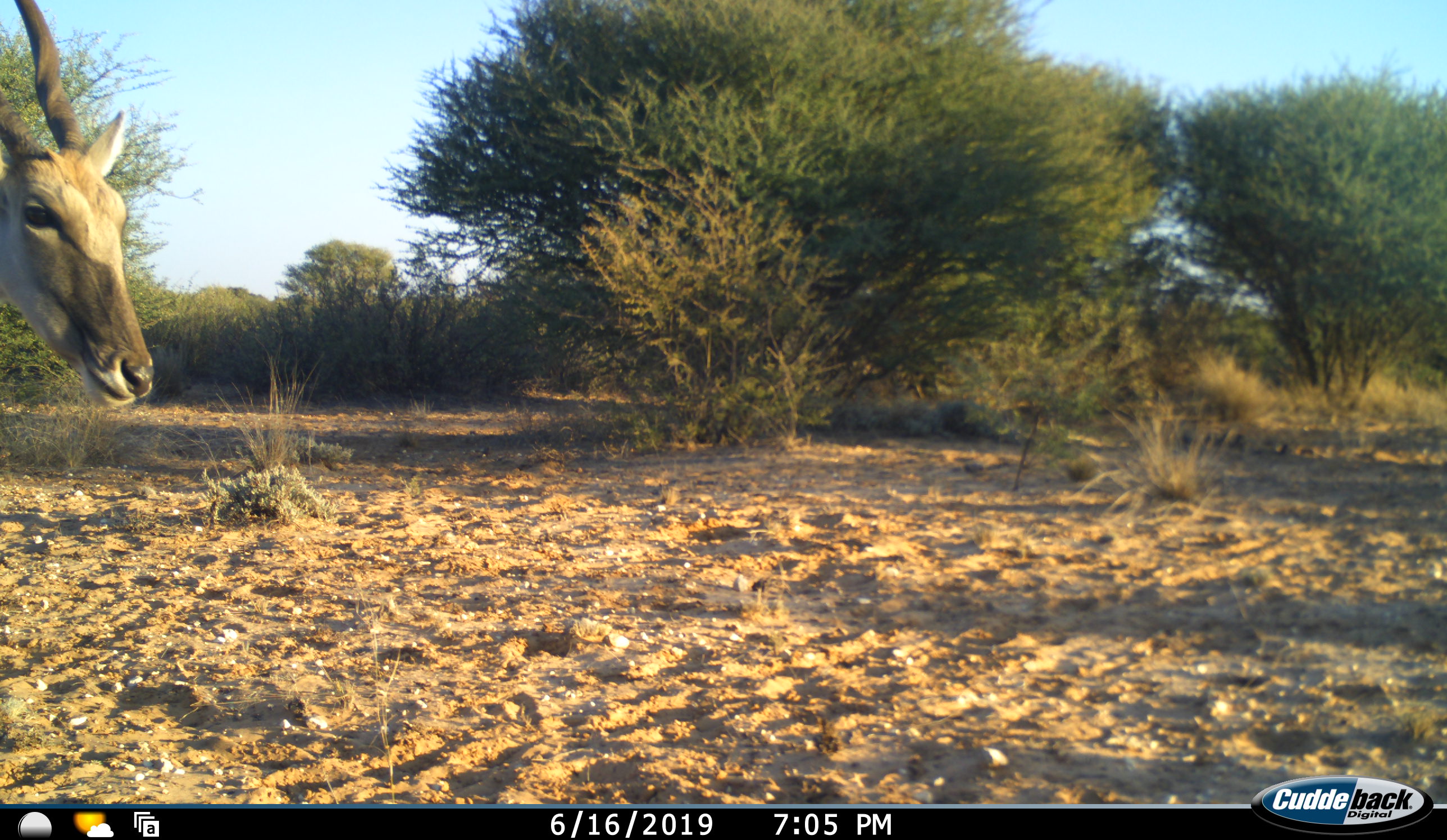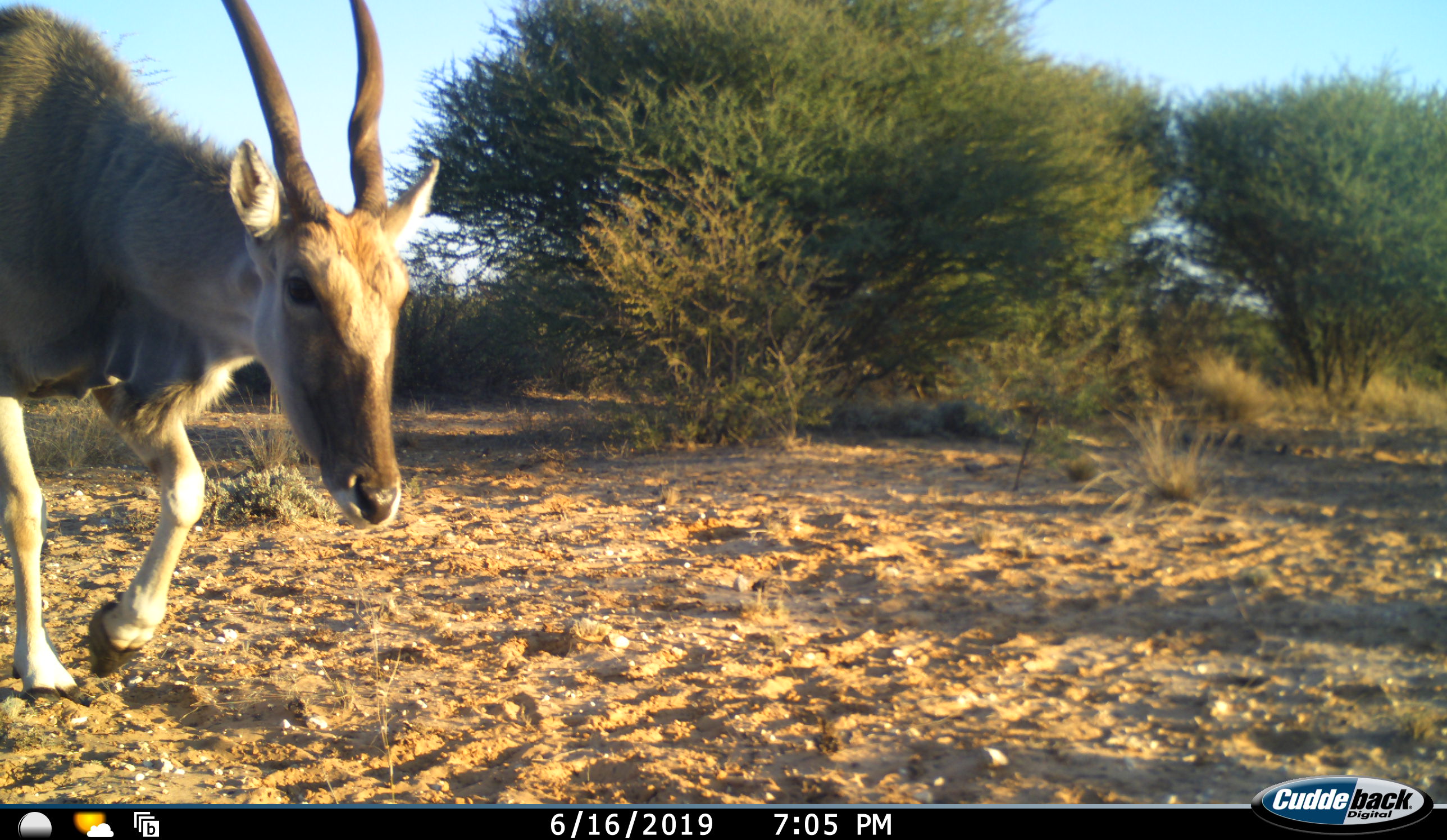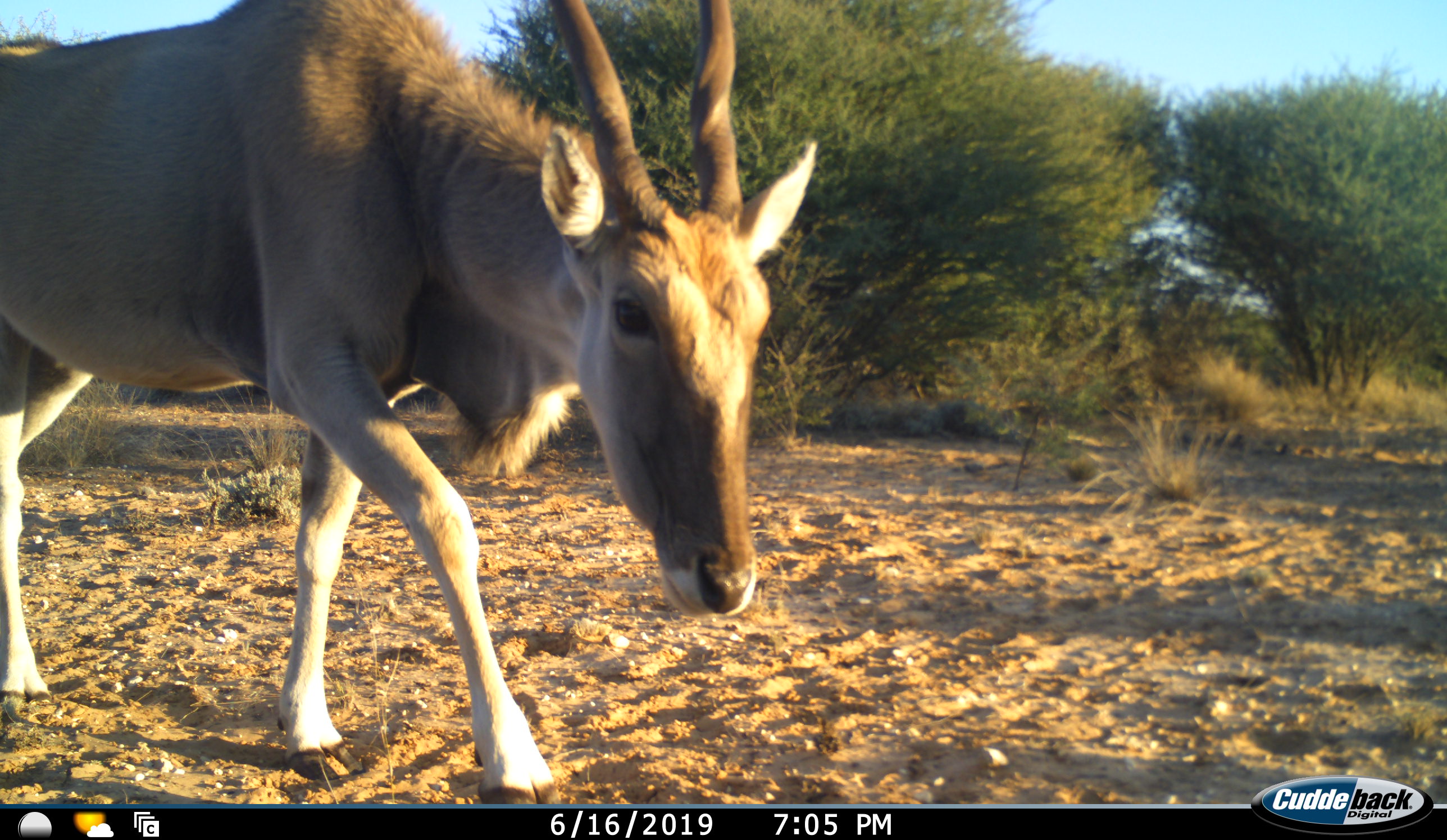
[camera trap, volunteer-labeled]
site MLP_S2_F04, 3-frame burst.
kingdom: Animalia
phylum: Chordata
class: Mammalia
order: Artiodactyla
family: Bovidae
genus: Tragelaphus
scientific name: Tragelaphus oryx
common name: eland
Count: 1.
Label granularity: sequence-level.